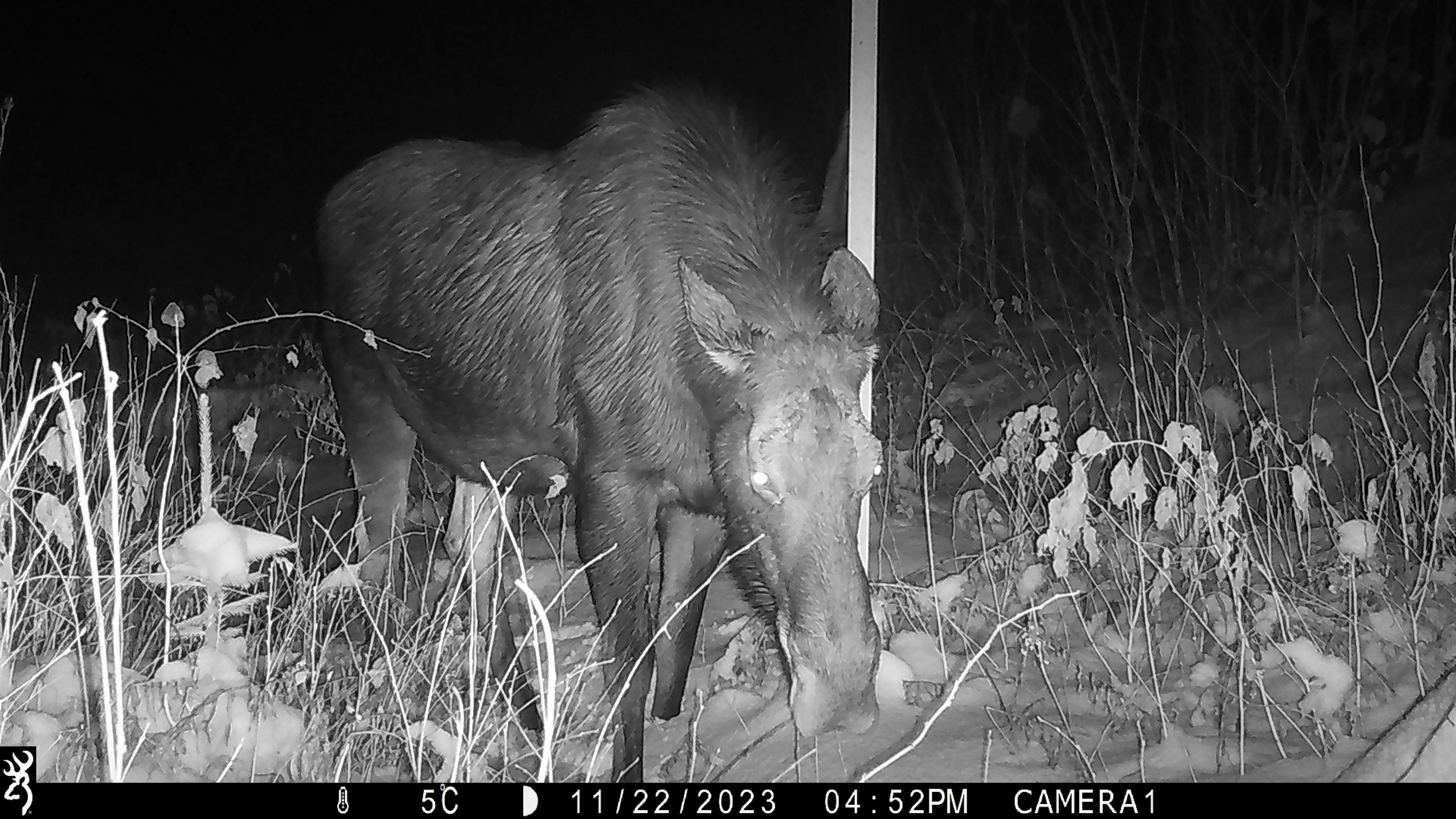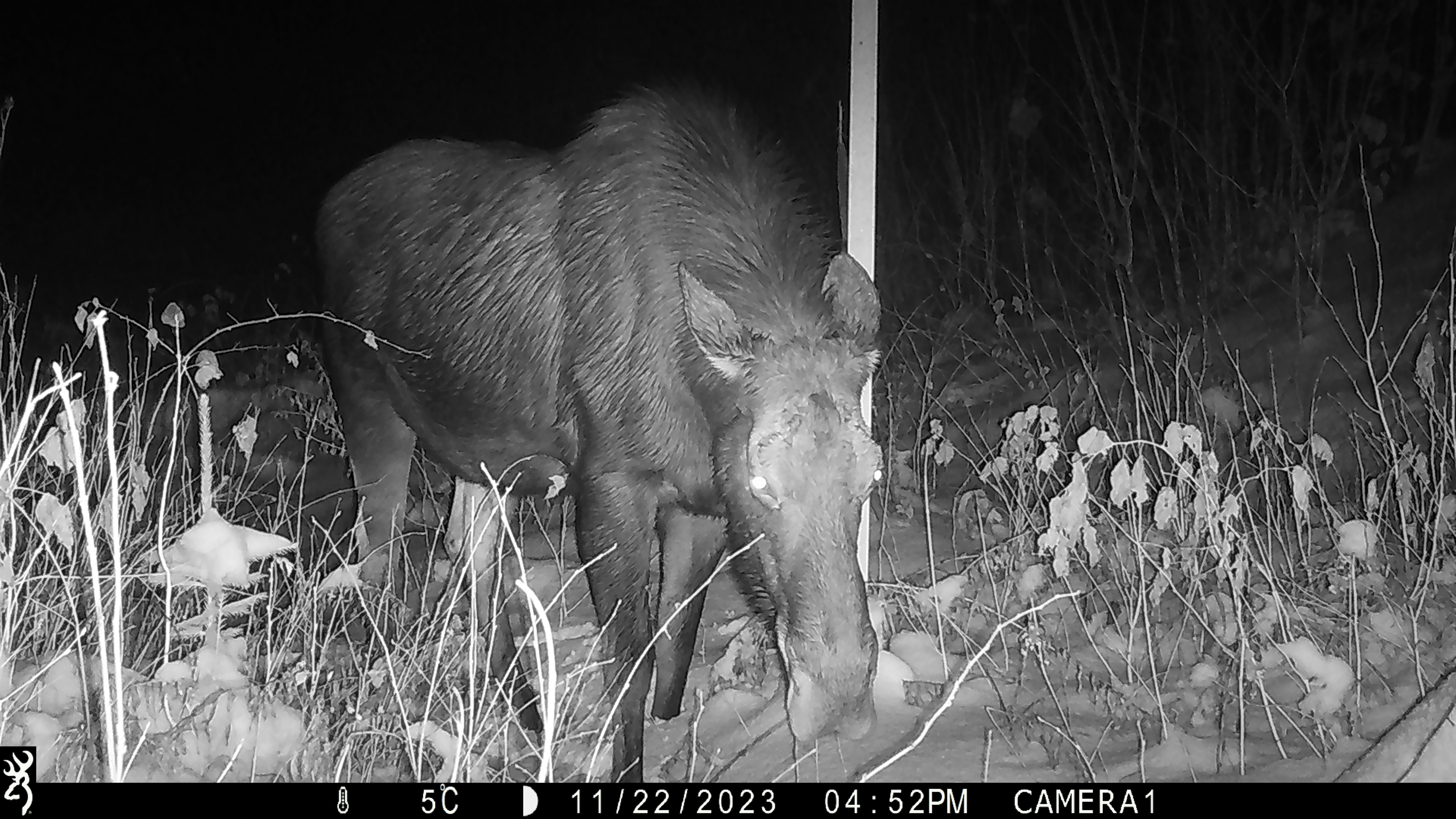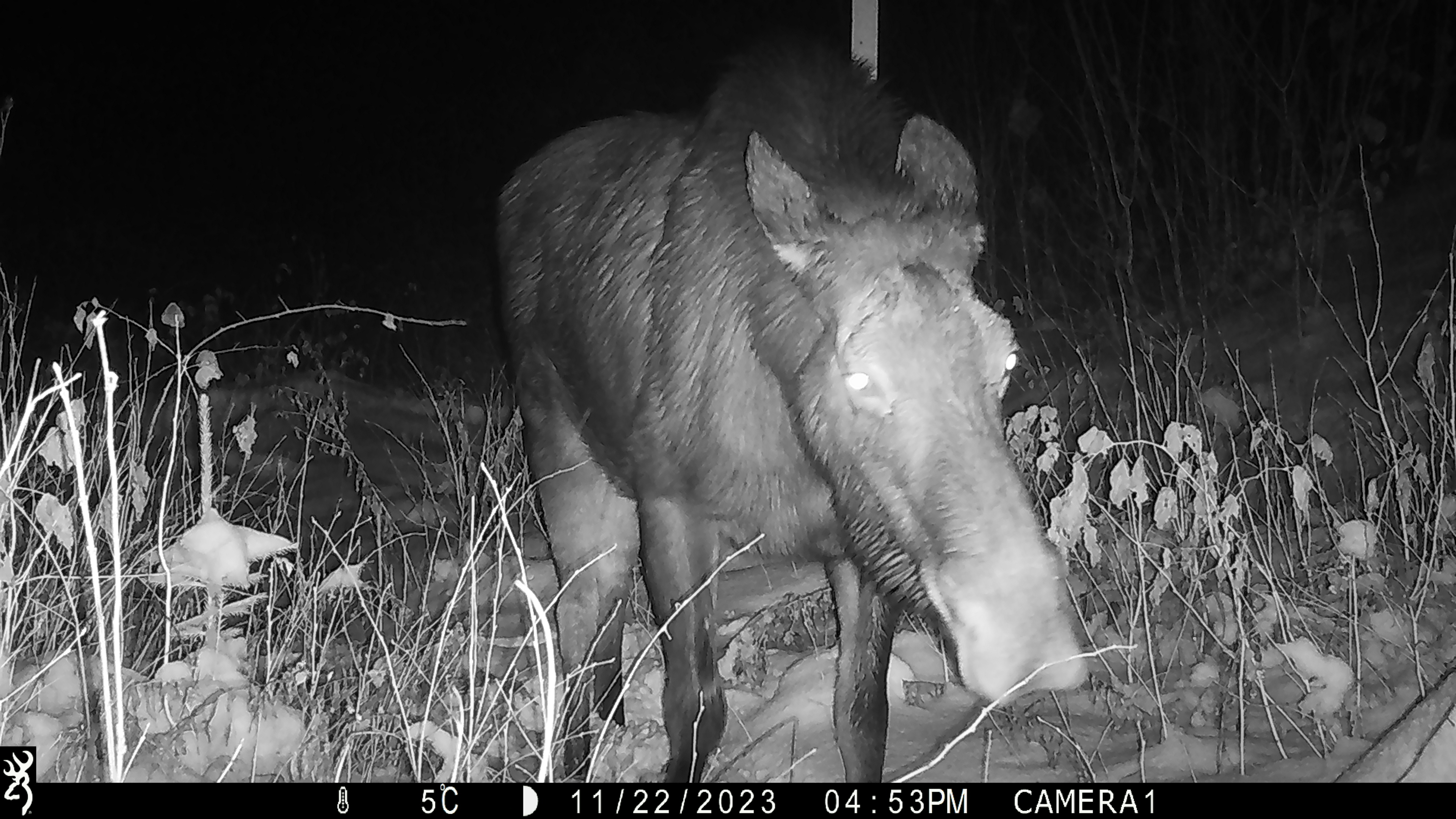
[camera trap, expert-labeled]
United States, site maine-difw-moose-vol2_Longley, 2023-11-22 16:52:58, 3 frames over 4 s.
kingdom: Animalia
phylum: Chordata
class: Mammalia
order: Artiodactyla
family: Cervidae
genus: Alces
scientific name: Alces alces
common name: moose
Moose (Alces alces).